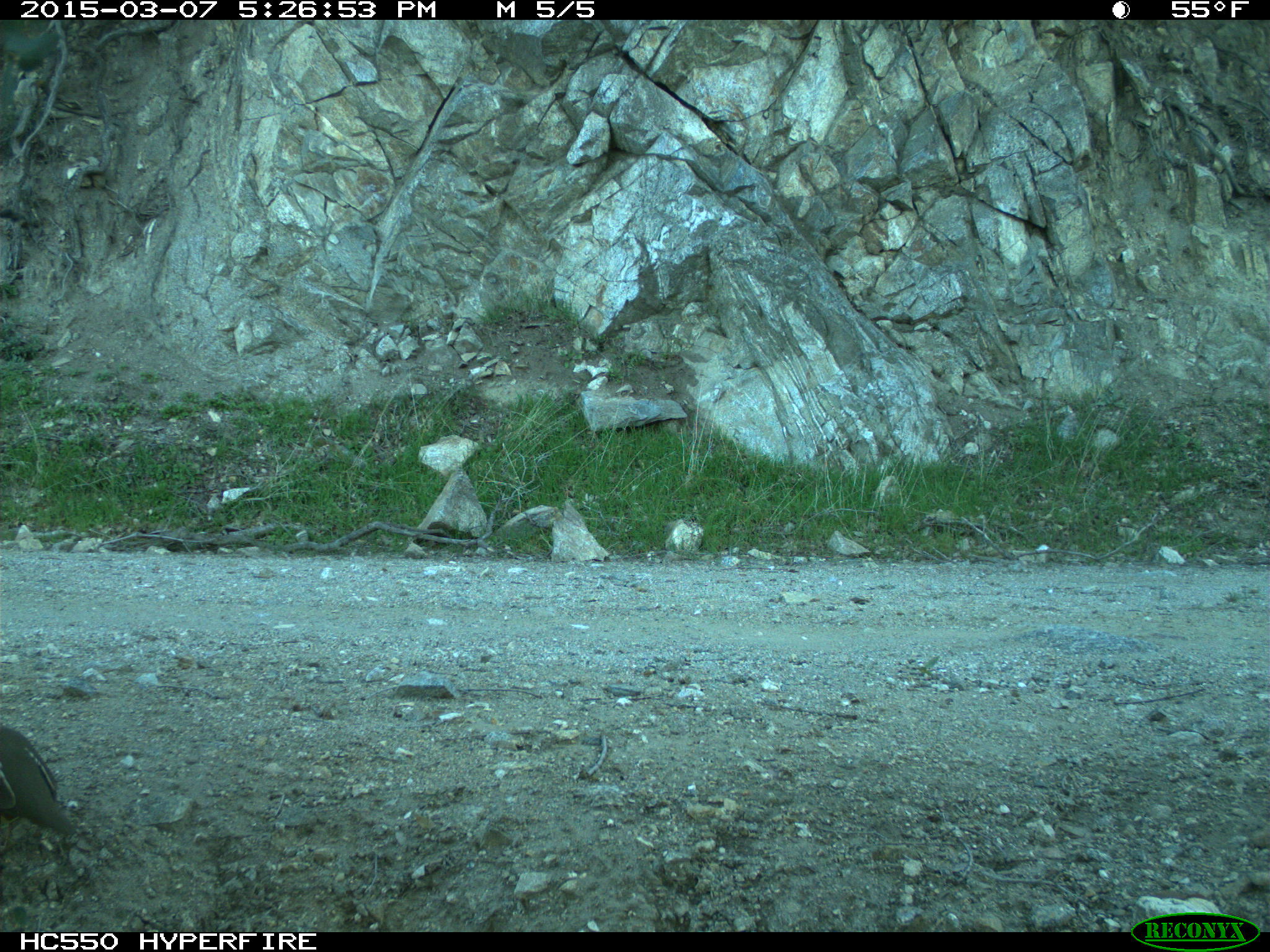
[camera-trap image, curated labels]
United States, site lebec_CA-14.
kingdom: Animalia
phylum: Chordata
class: Aves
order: Galliformes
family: Odontophoridae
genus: Callipepla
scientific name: Callipepla californica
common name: california quail